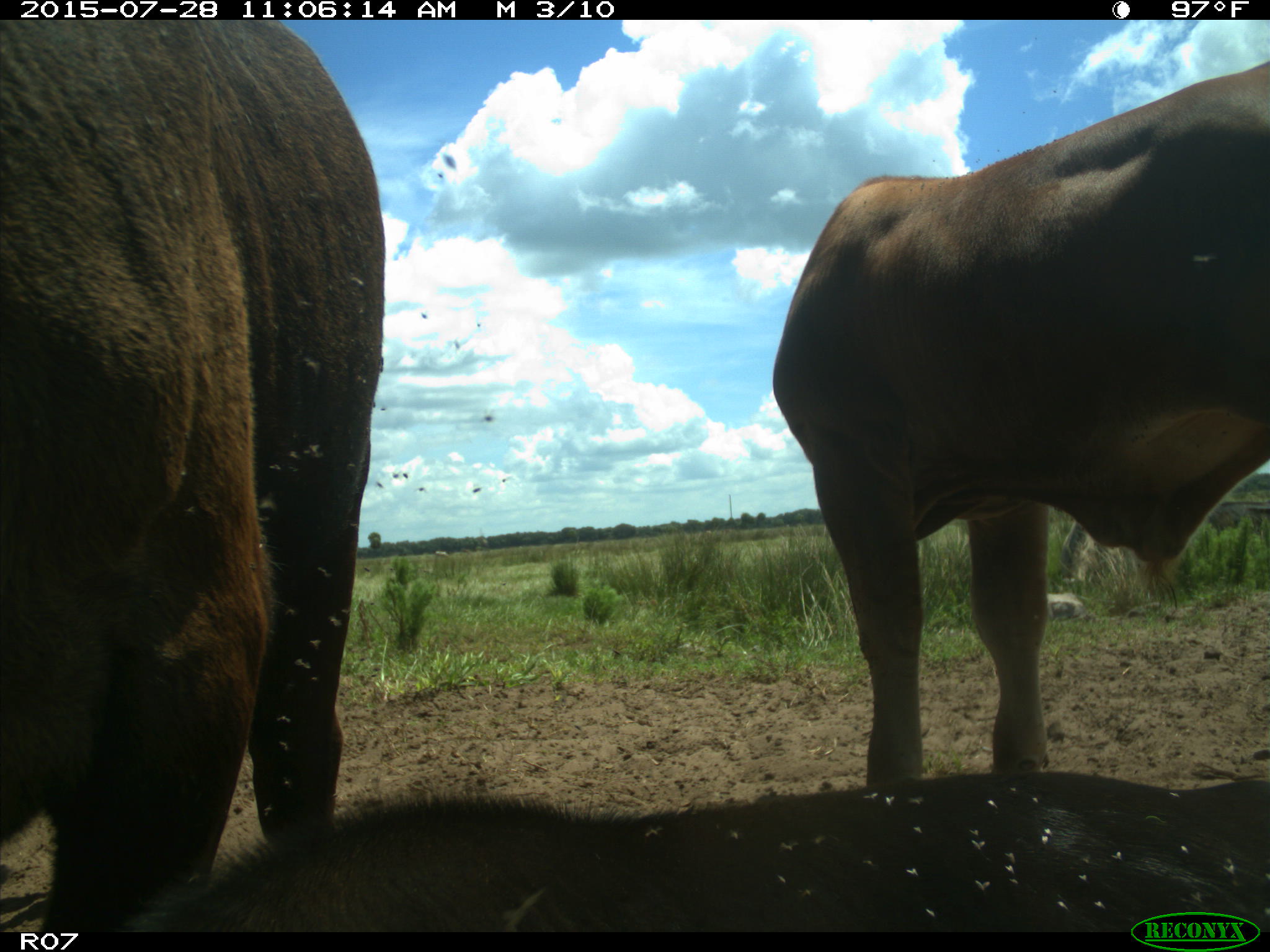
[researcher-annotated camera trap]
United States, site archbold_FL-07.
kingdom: Animalia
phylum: Chordata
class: Mammalia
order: Artiodactyla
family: Bovidae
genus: Bos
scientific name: Bos taurus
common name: domestic cow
Bos taurus (domestic cow).